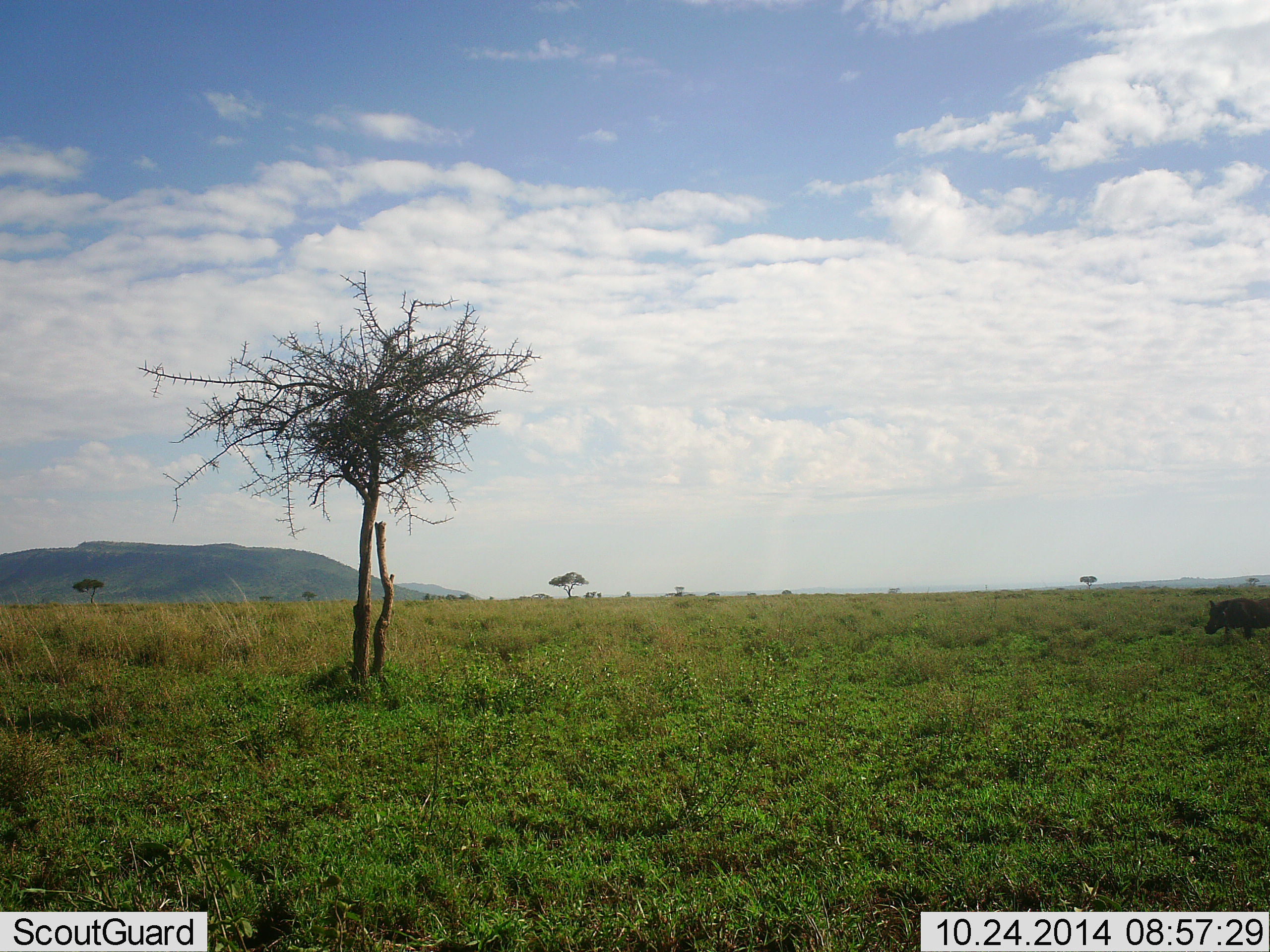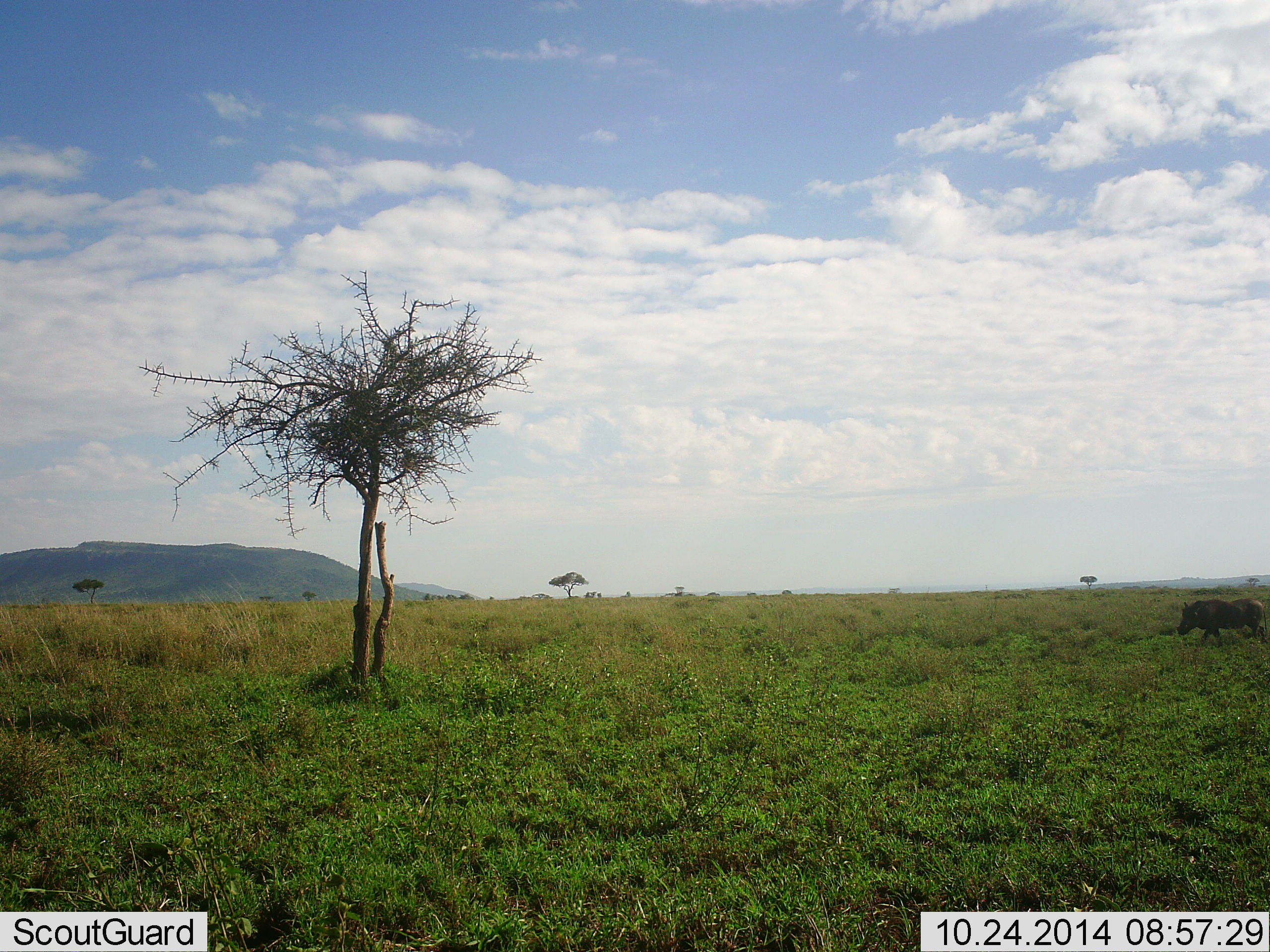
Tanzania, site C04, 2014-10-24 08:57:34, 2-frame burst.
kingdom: Animalia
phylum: Chordata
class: Mammalia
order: Artiodactyla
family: Suidae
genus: Phacochoerus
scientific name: Phacochoerus africanus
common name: warthog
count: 1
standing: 10%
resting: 0%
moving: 100%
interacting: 0%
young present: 0%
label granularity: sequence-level